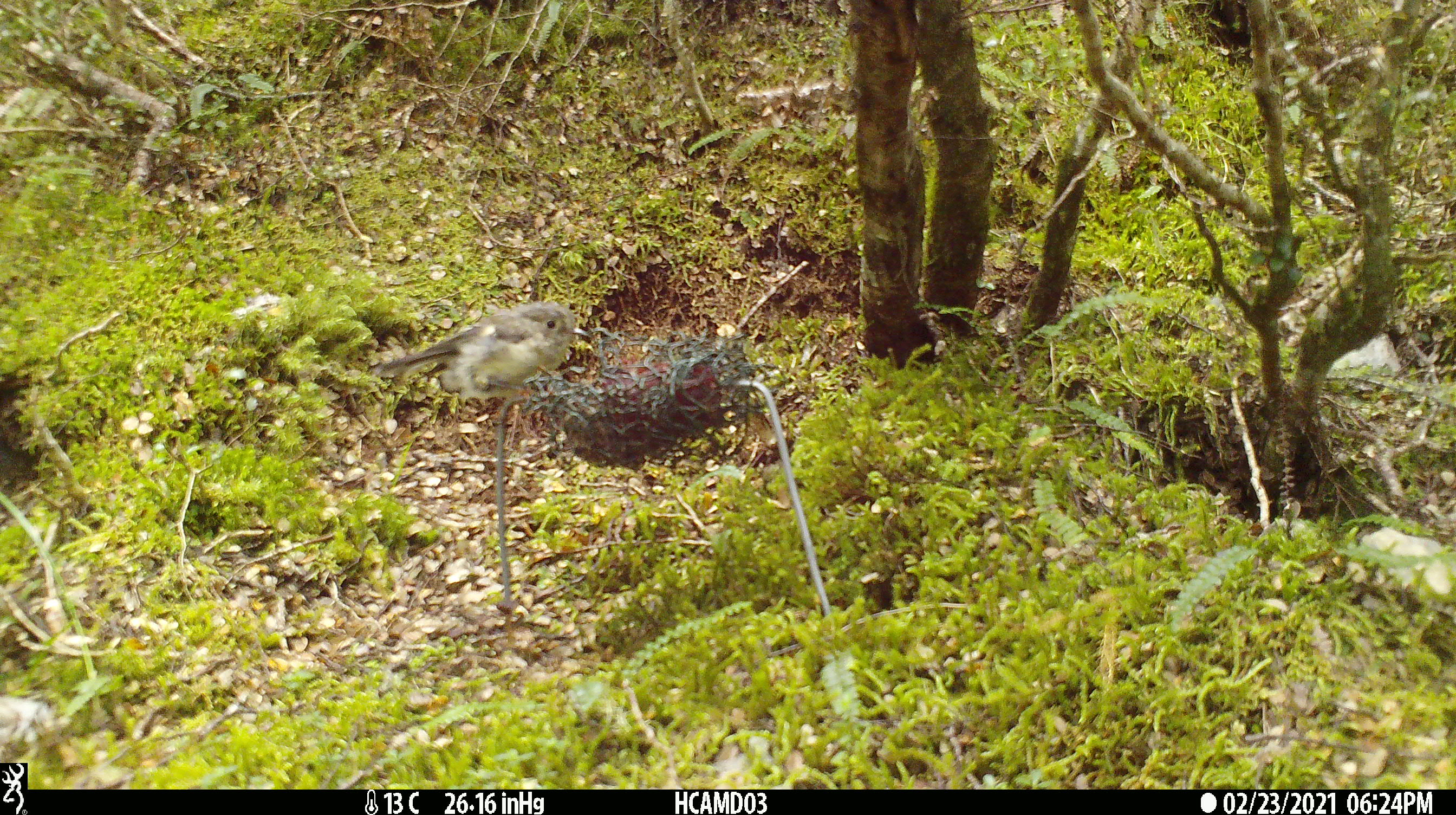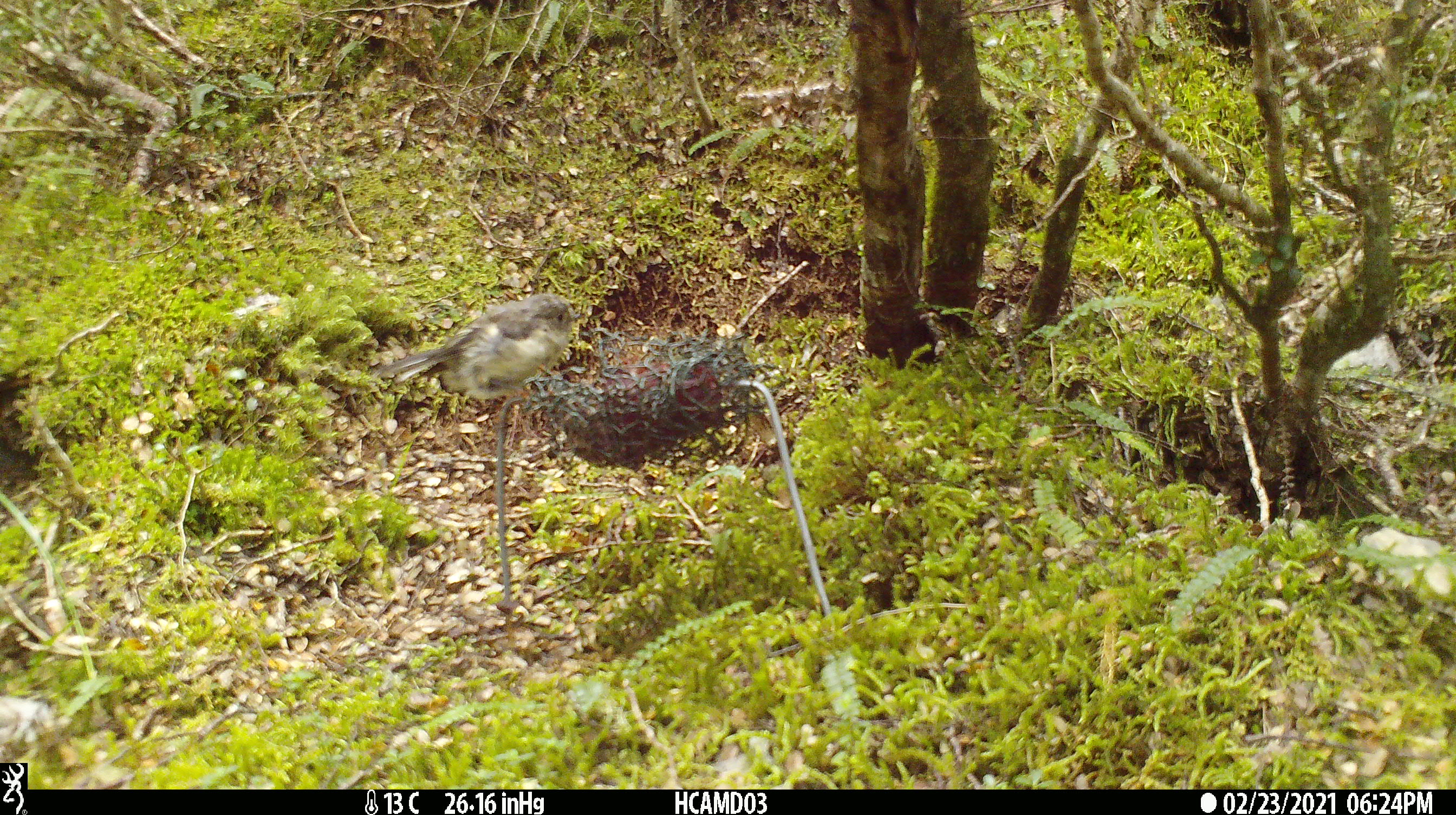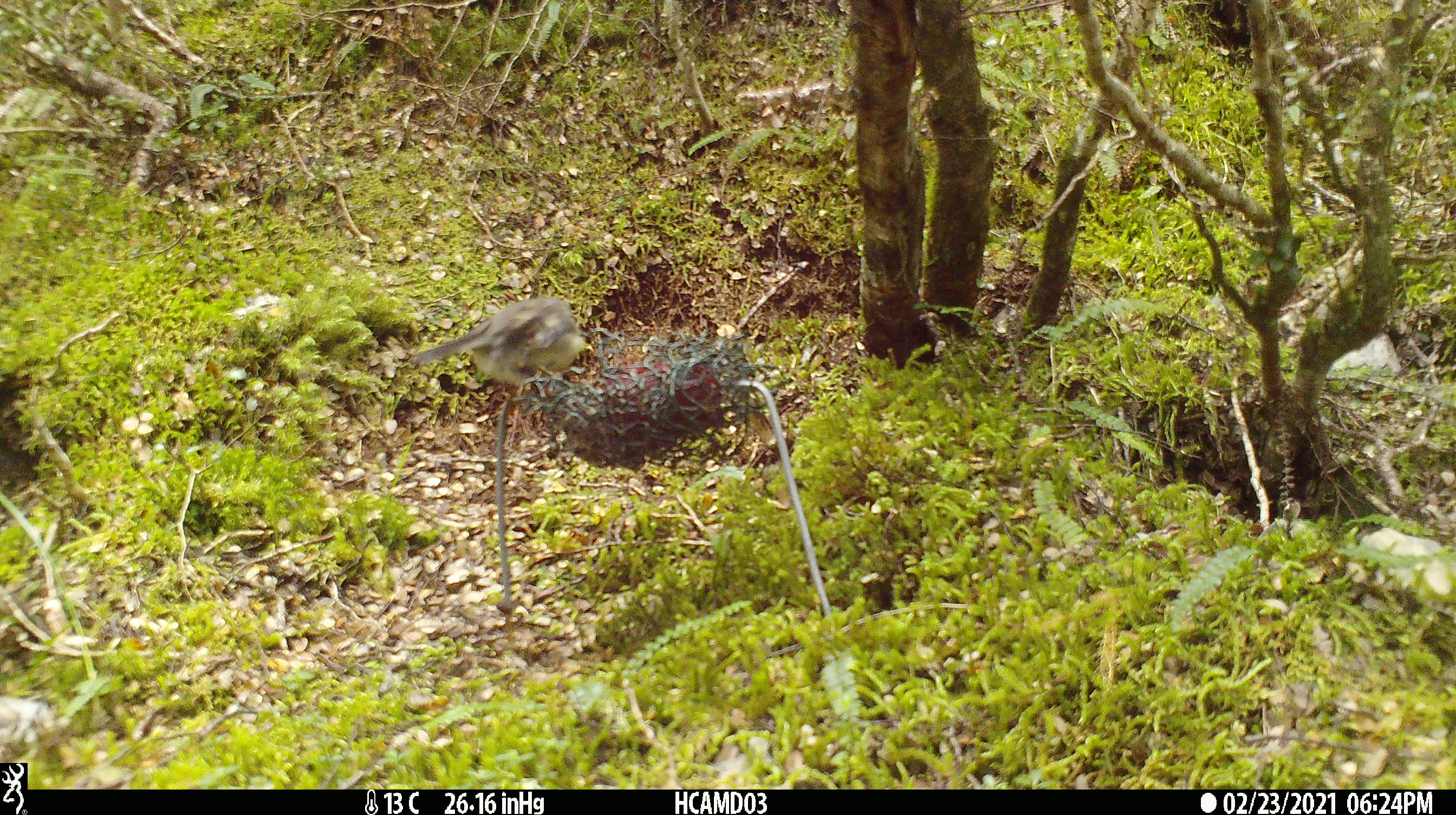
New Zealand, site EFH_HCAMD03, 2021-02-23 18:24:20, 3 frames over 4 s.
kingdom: Animalia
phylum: Chordata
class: Aves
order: Passeriformes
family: Petroicidae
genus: Petroica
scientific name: Petroica macrocephala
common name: tomtit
Tomtit (Petroica macrocephala).